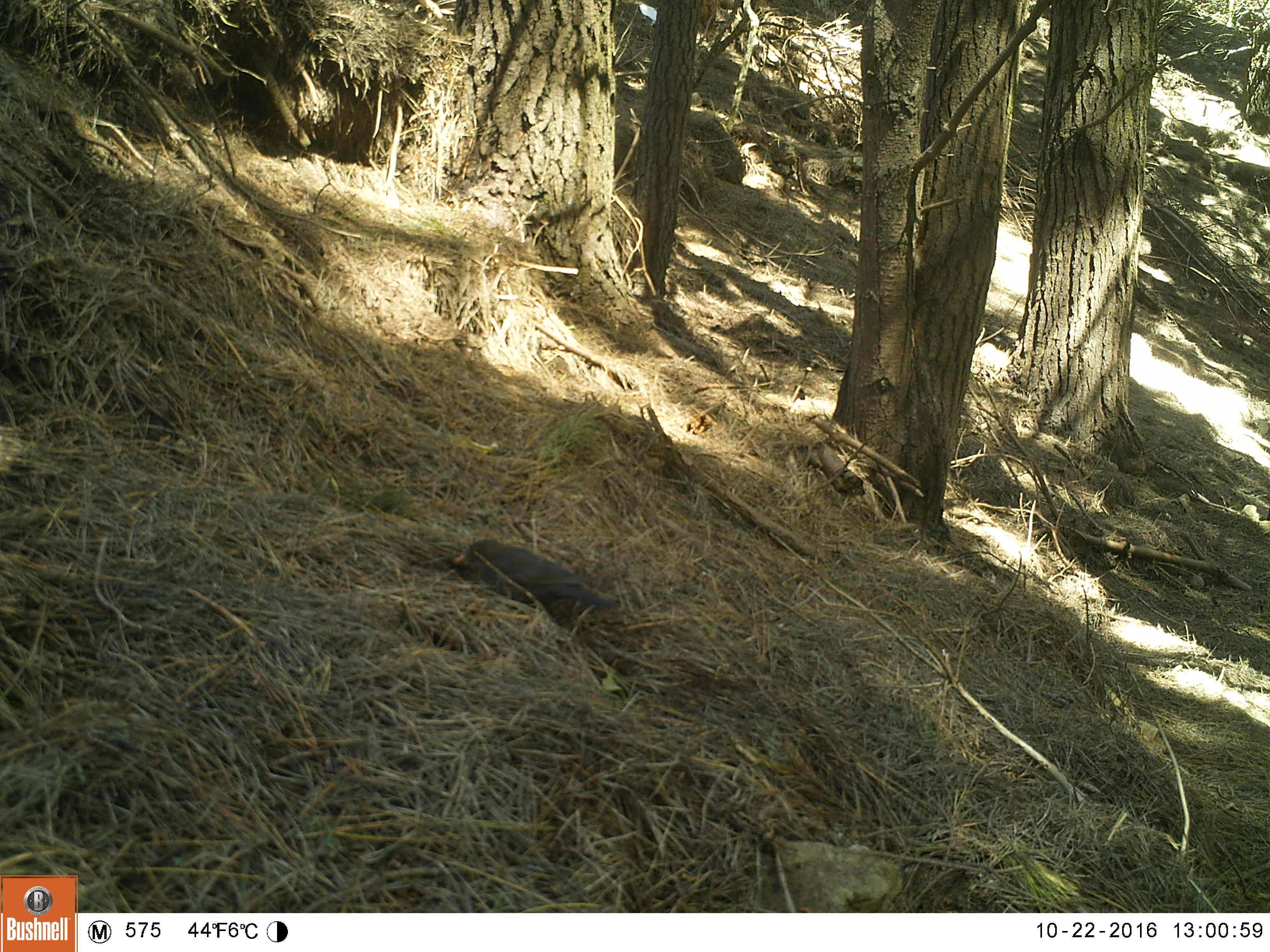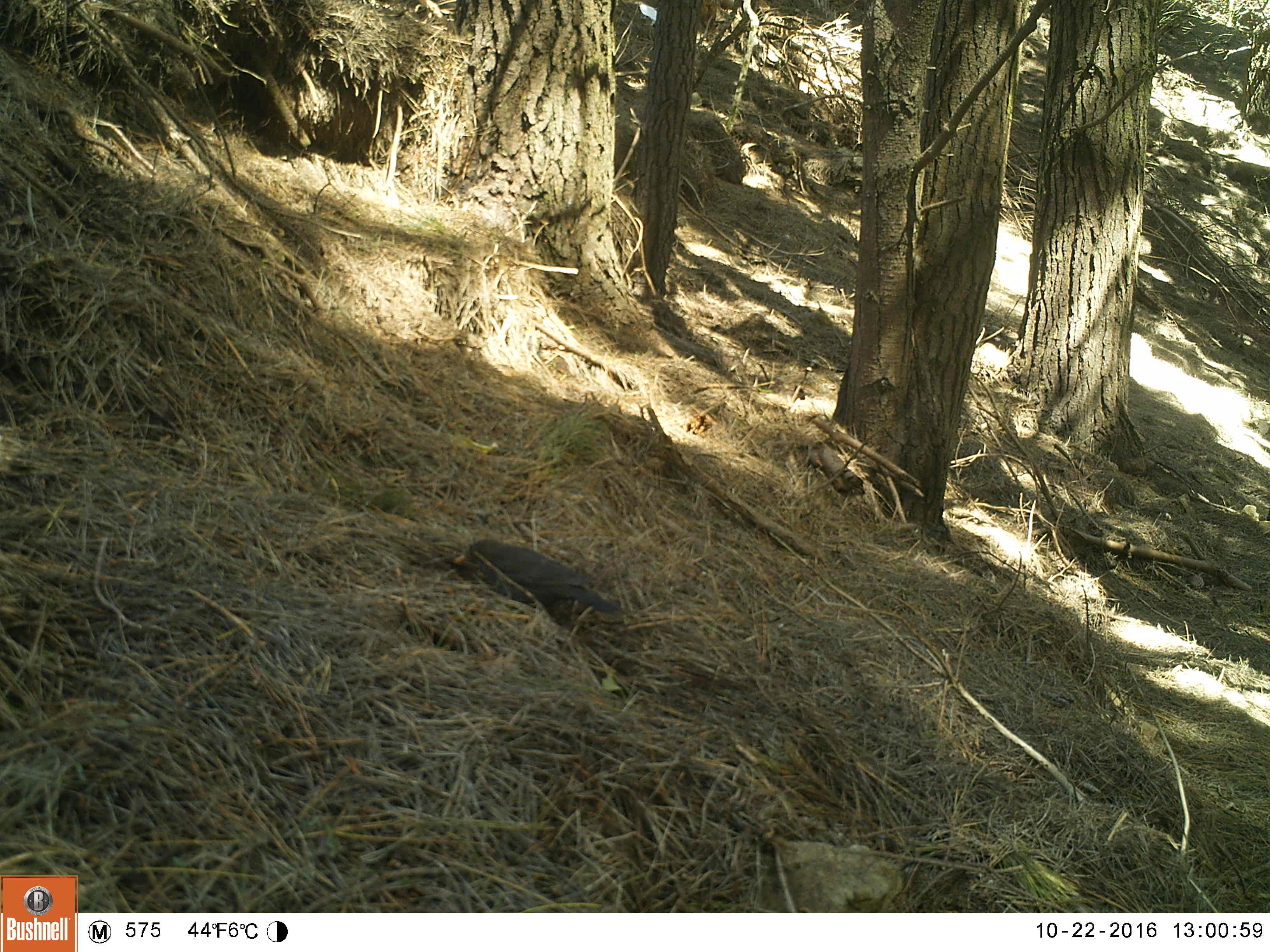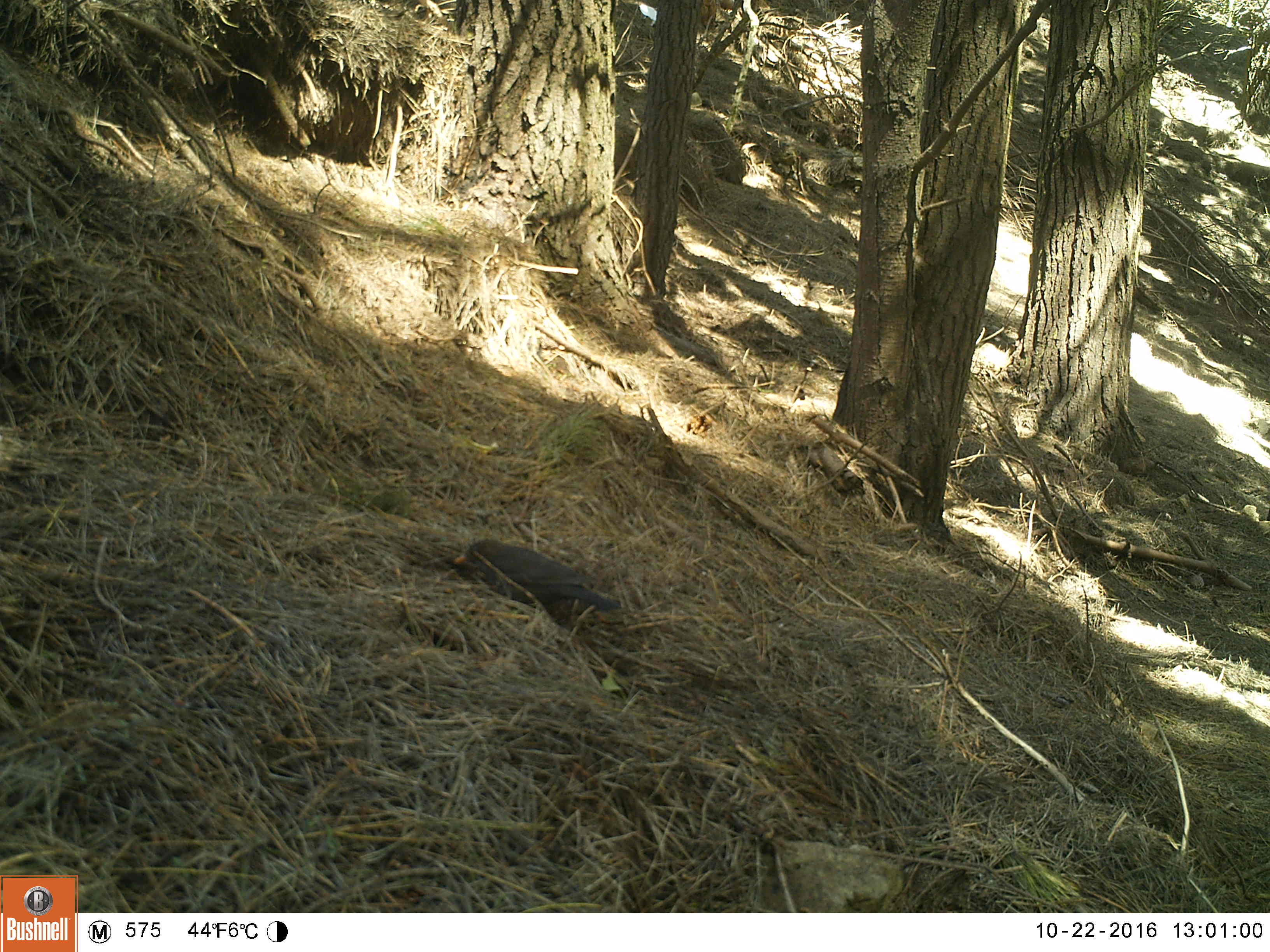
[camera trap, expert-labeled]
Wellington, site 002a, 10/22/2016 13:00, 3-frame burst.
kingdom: Animalia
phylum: Chordata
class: Aves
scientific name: Aves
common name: bird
Bird (Aves).